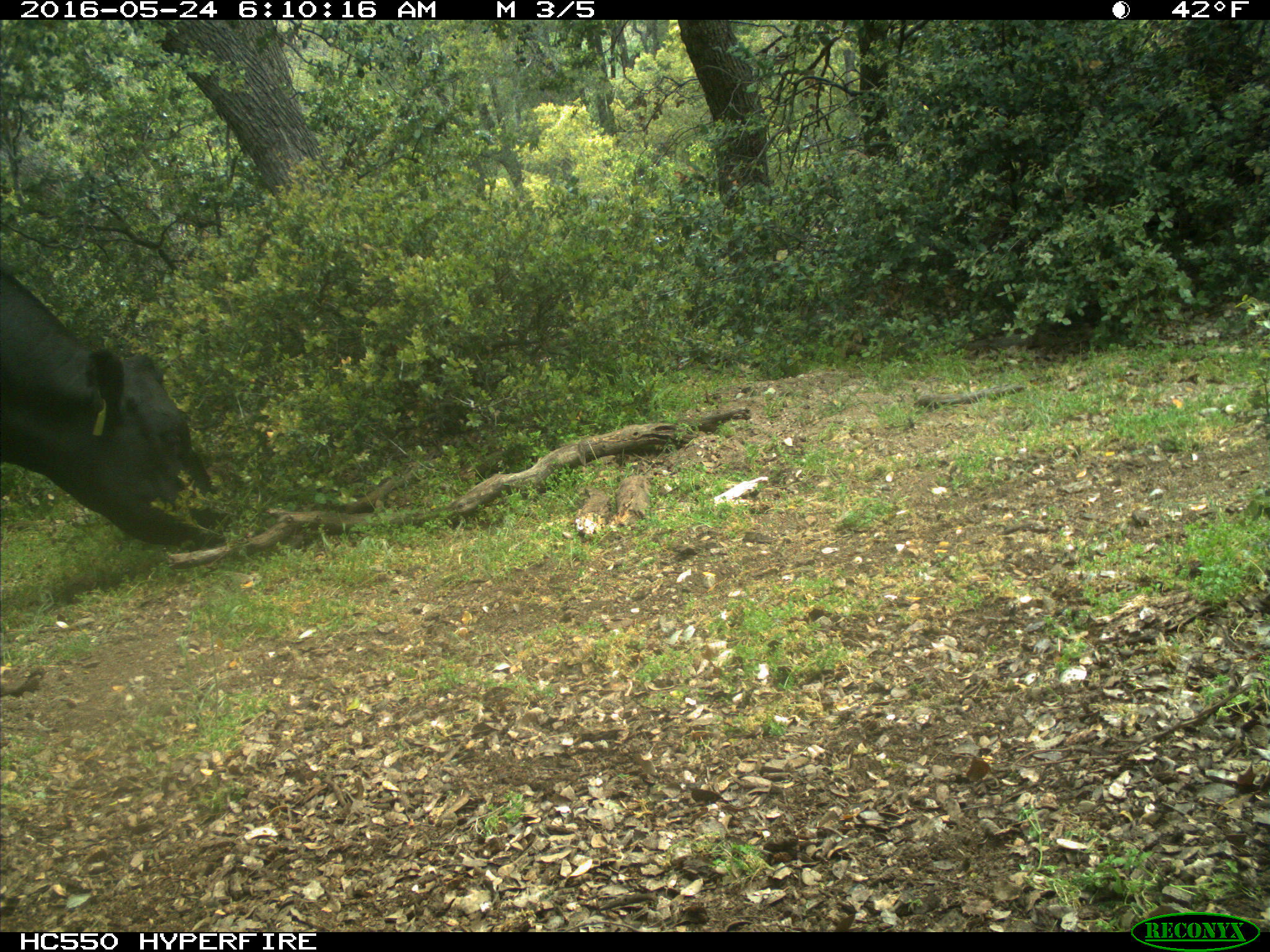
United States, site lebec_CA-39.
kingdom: Animalia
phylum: Chordata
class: Mammalia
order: Artiodactyla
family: Bovidae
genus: Bos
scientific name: Bos taurus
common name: domestic cow